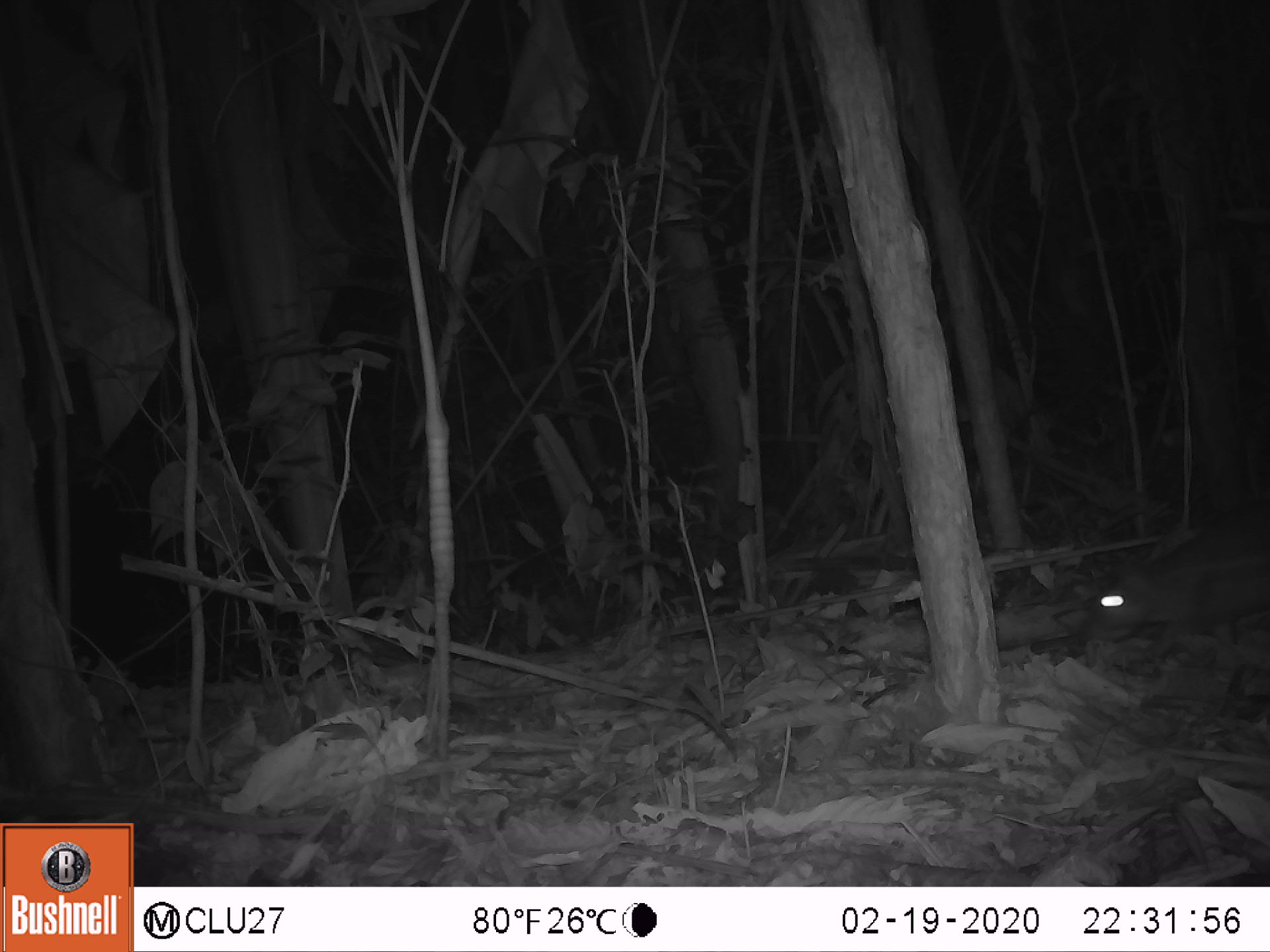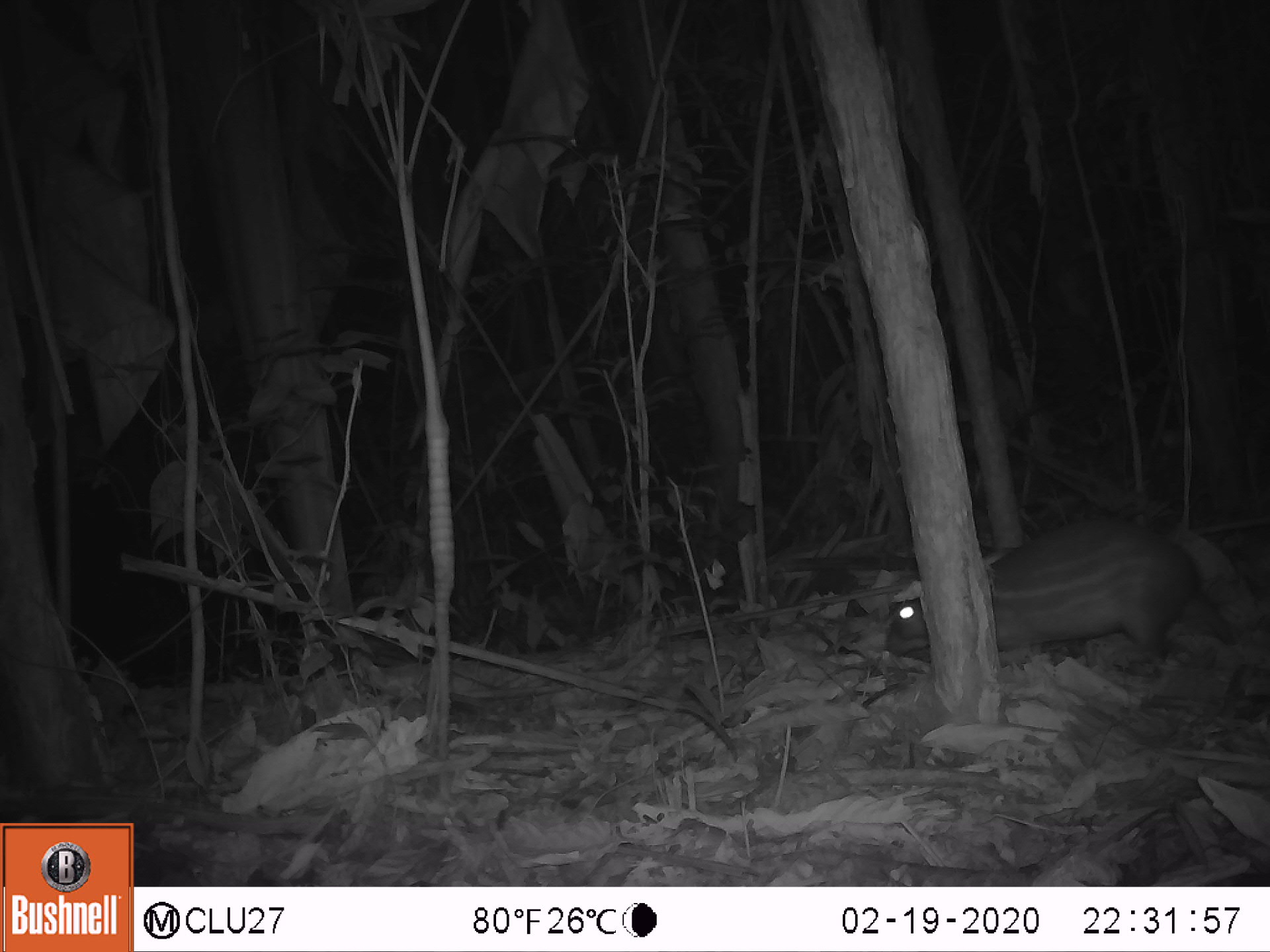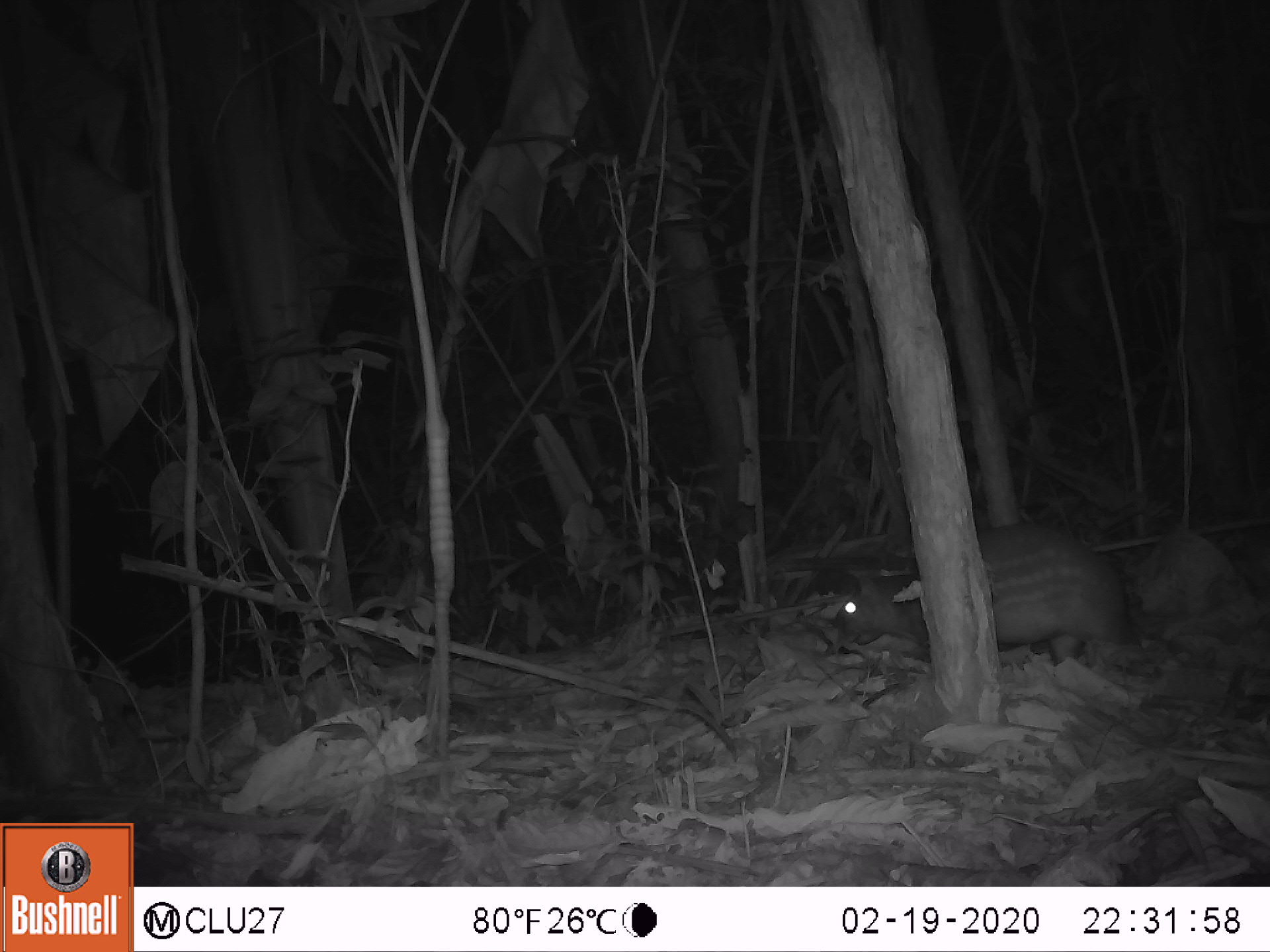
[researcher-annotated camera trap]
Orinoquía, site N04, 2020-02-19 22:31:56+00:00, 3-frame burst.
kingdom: Animalia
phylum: Chordata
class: Mammalia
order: Rodentia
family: Cuniculidae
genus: Cuniculus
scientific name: Cuniculus paca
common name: spotted paca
Spotted paca (Cuniculus paca).